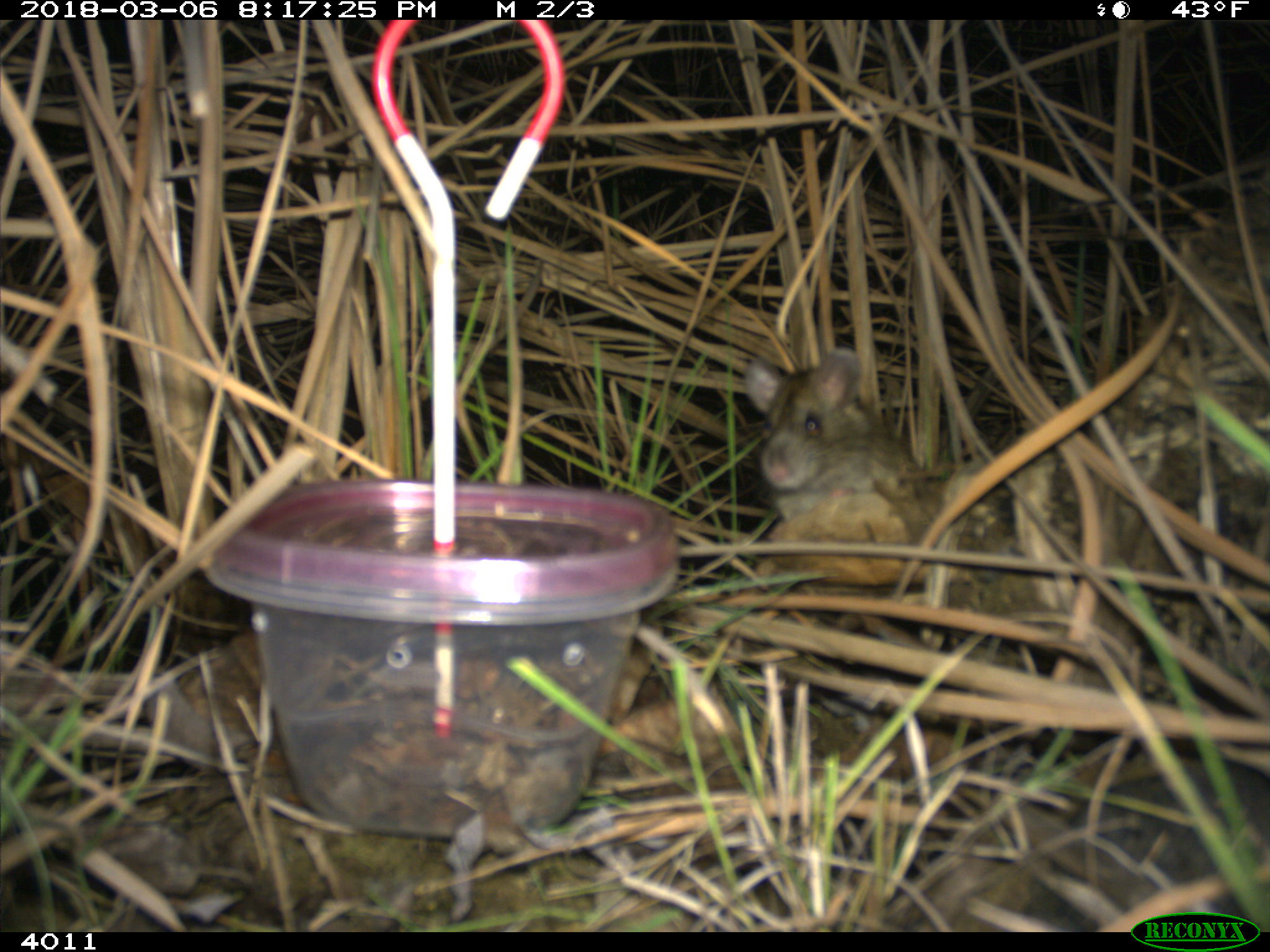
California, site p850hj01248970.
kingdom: Animalia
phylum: Chordata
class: Mammalia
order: Rodentia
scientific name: Rodentia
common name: rodent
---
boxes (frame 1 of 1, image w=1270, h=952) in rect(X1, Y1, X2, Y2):
rodent: rect(738, 347, 985, 588)